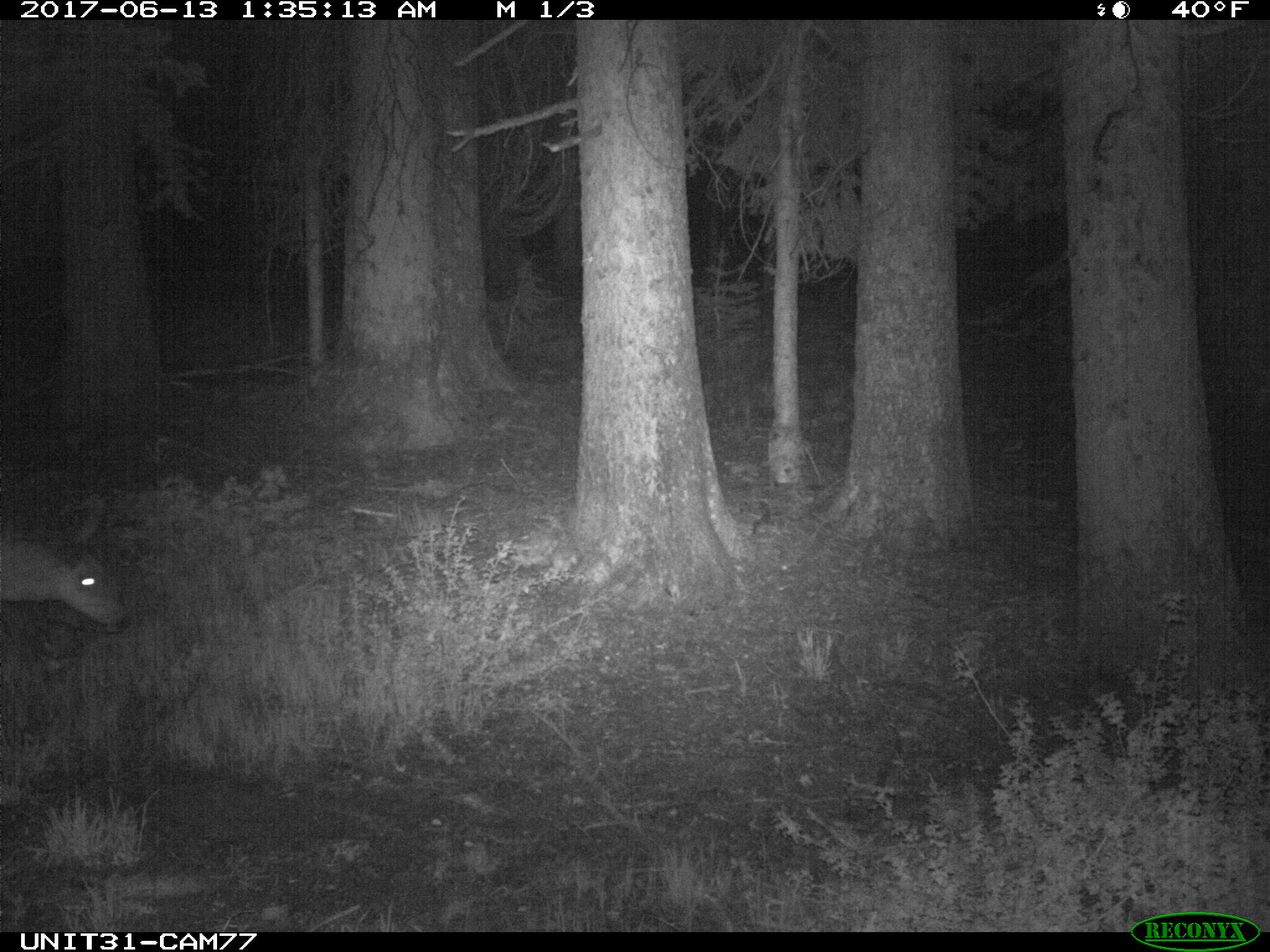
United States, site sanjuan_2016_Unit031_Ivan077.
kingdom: Animalia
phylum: Chordata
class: Mammalia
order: Artiodactyla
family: Cervidae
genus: Odocoileus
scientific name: Odocoileus hemionus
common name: mule deer